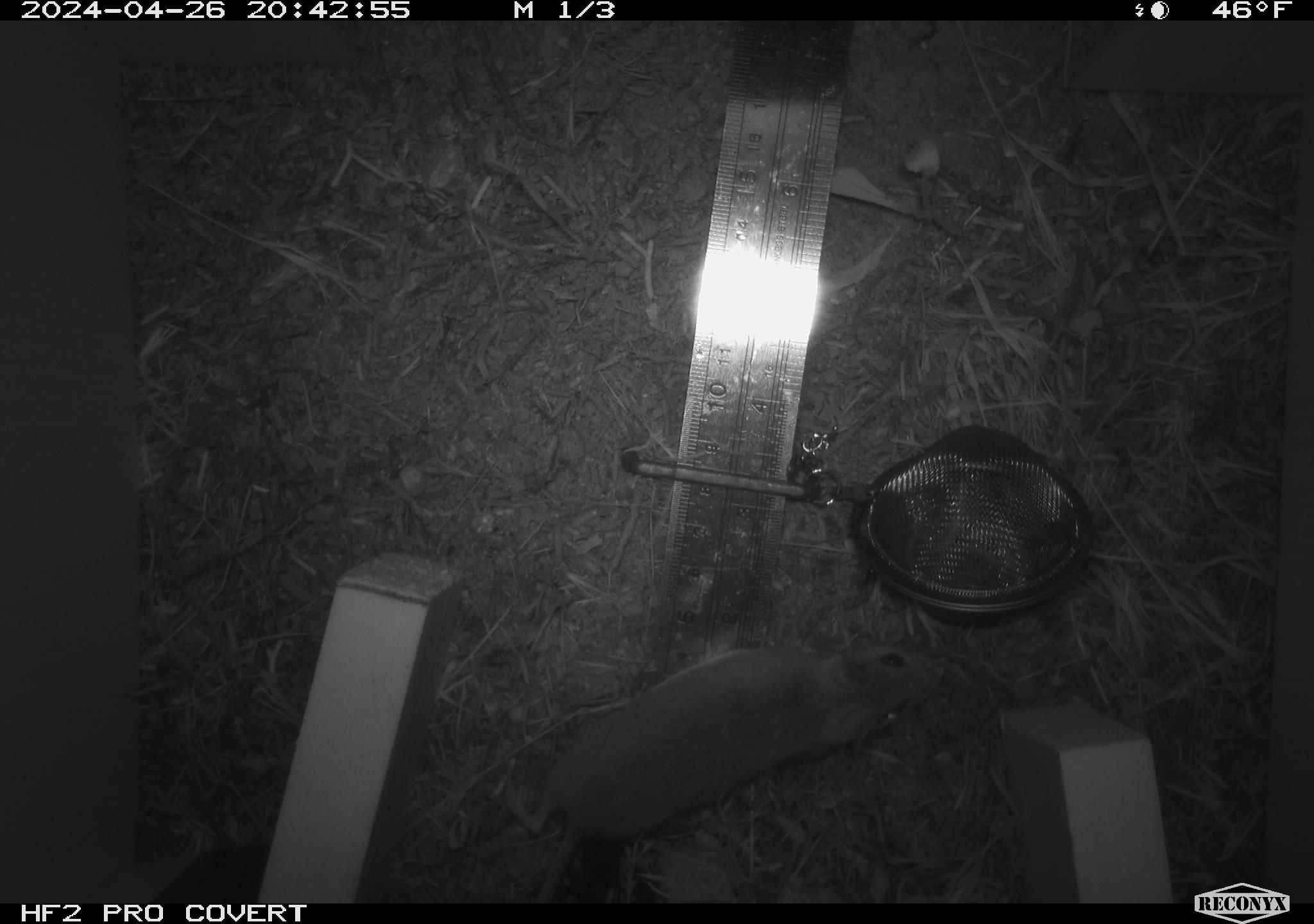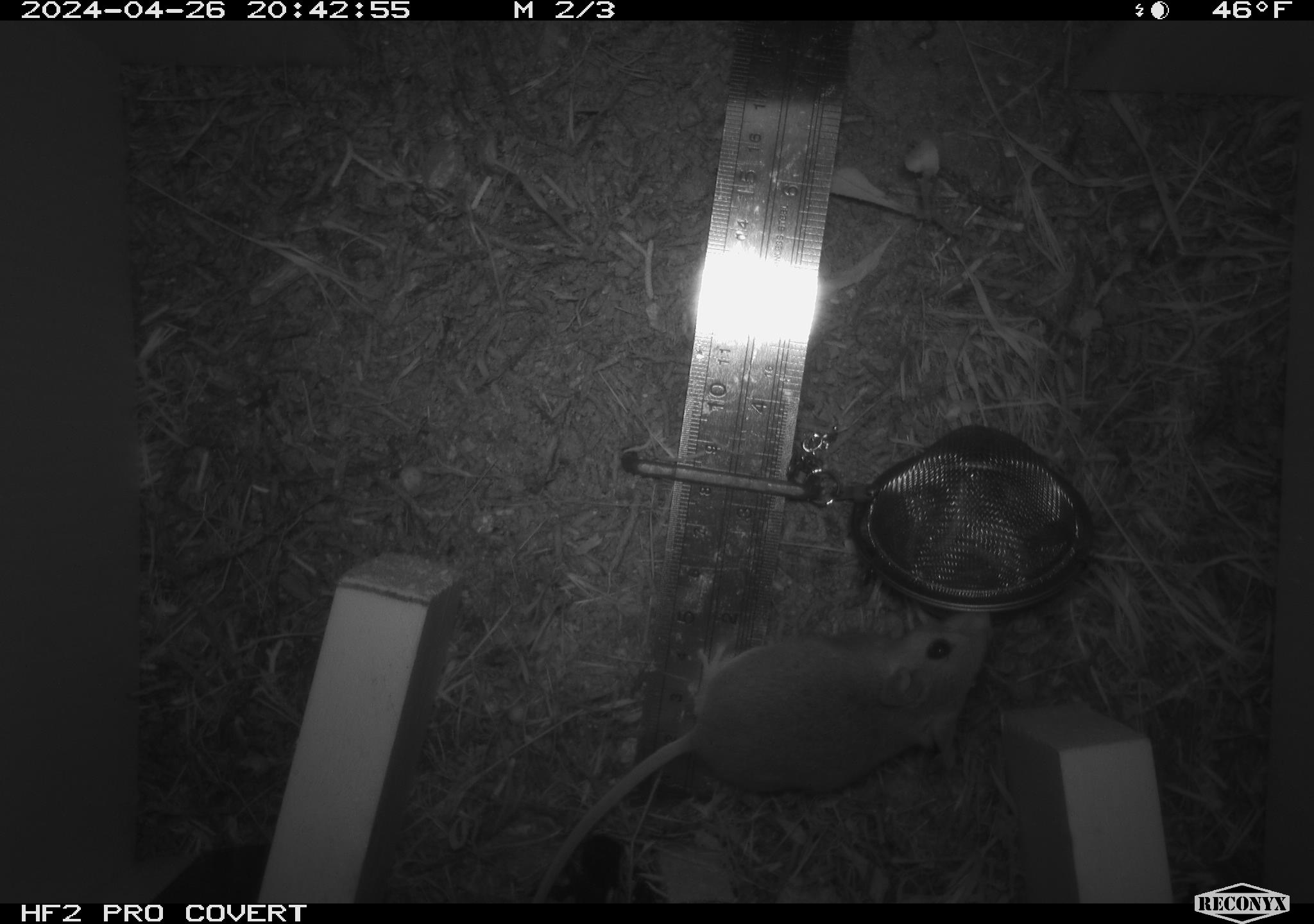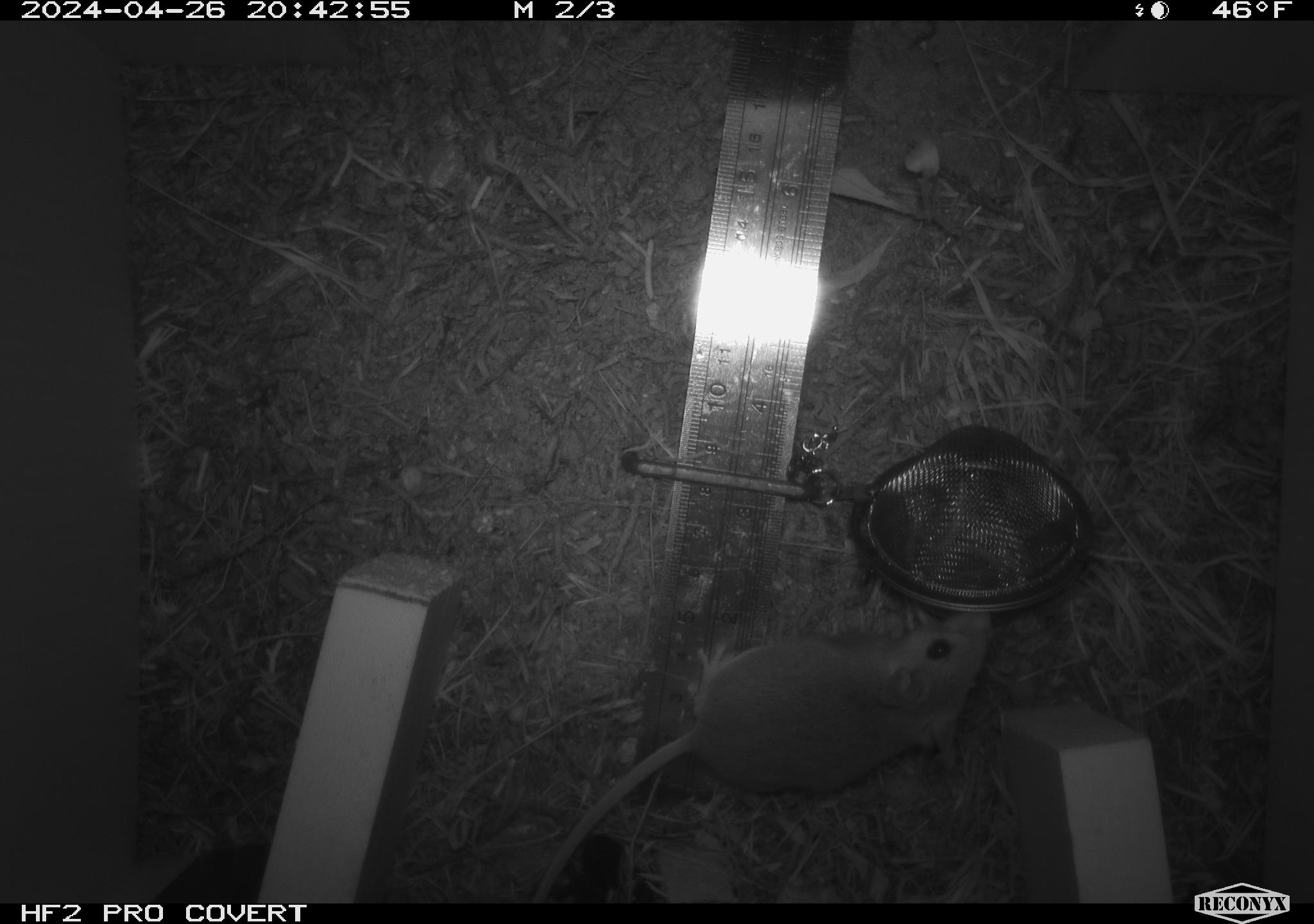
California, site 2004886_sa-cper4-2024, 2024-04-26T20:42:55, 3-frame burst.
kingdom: Animalia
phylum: Chordata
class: Mammalia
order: Rodentia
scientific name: Rodentia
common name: rodent